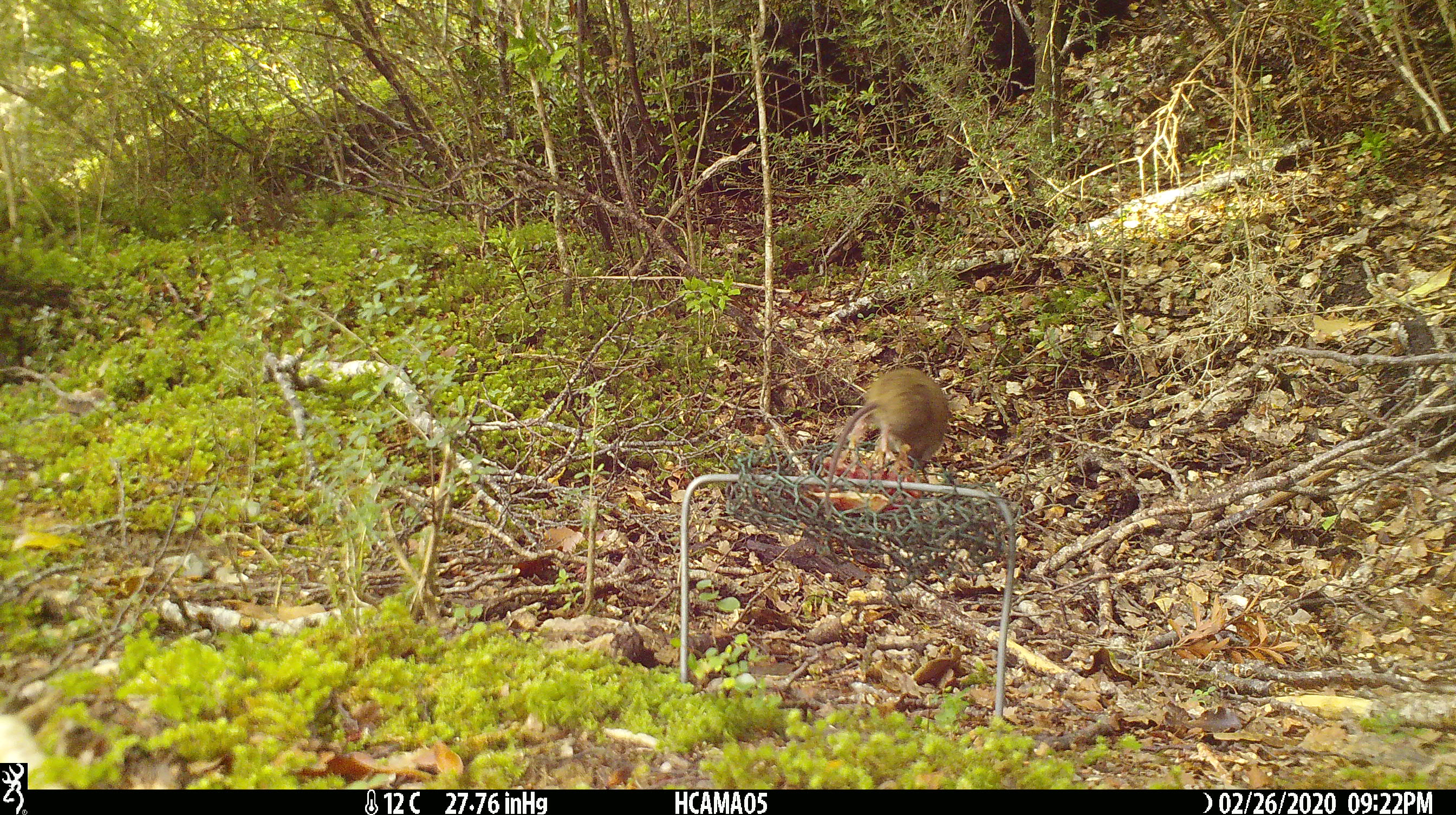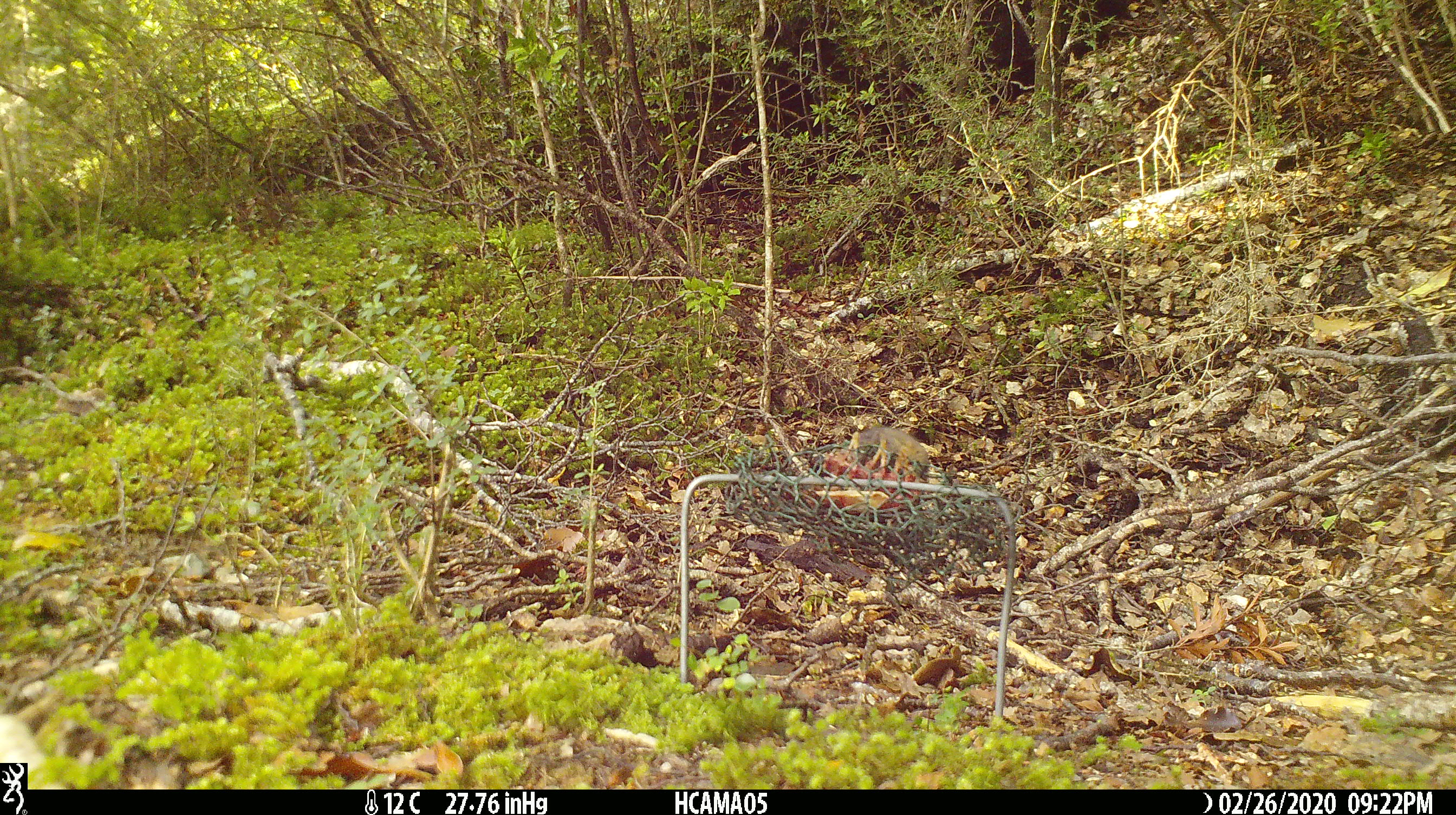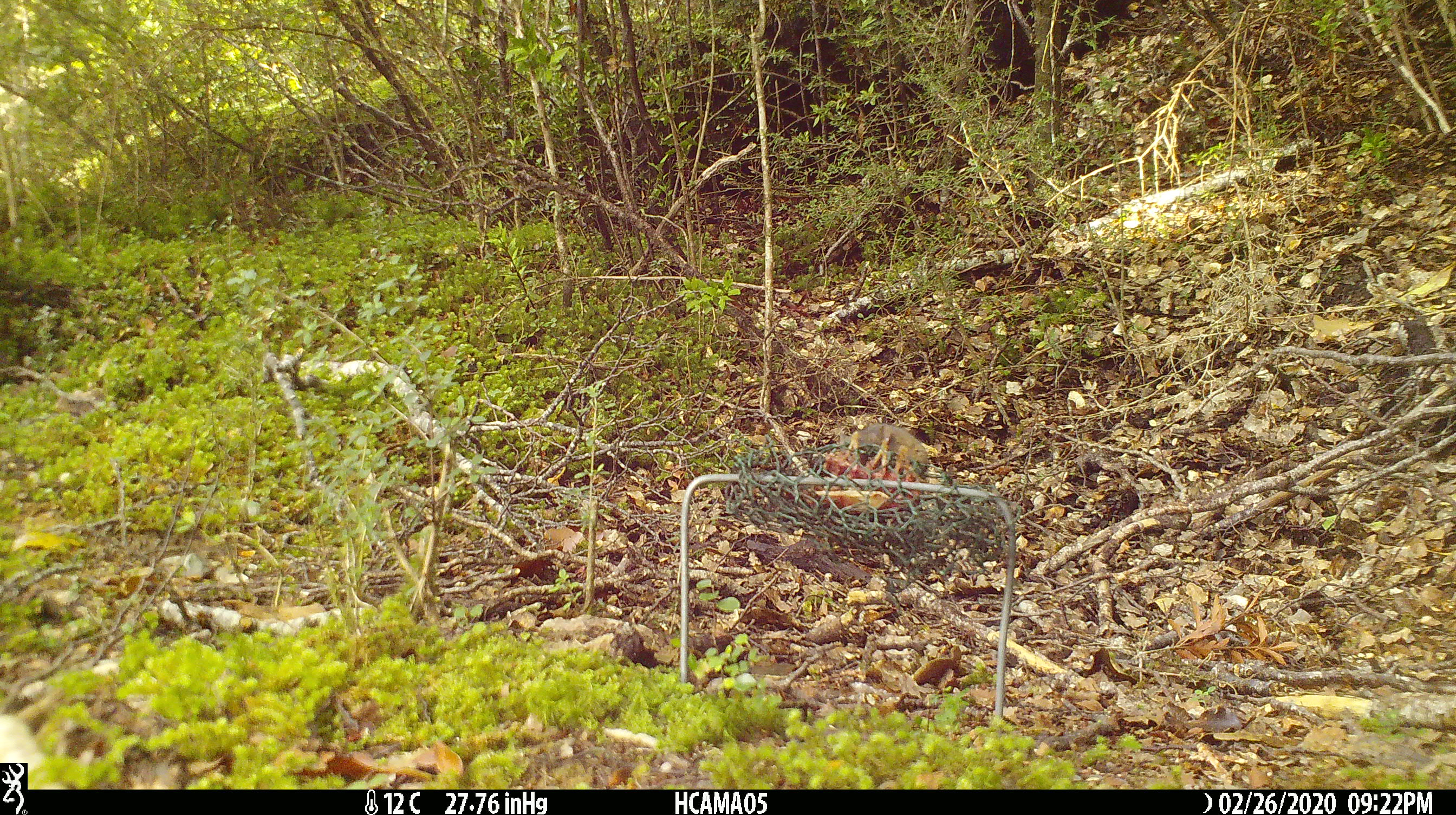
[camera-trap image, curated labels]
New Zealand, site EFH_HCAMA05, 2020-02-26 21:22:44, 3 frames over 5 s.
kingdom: Animalia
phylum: Chordata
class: Mammalia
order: Rodentia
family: Muridae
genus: Mus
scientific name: Mus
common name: mouse